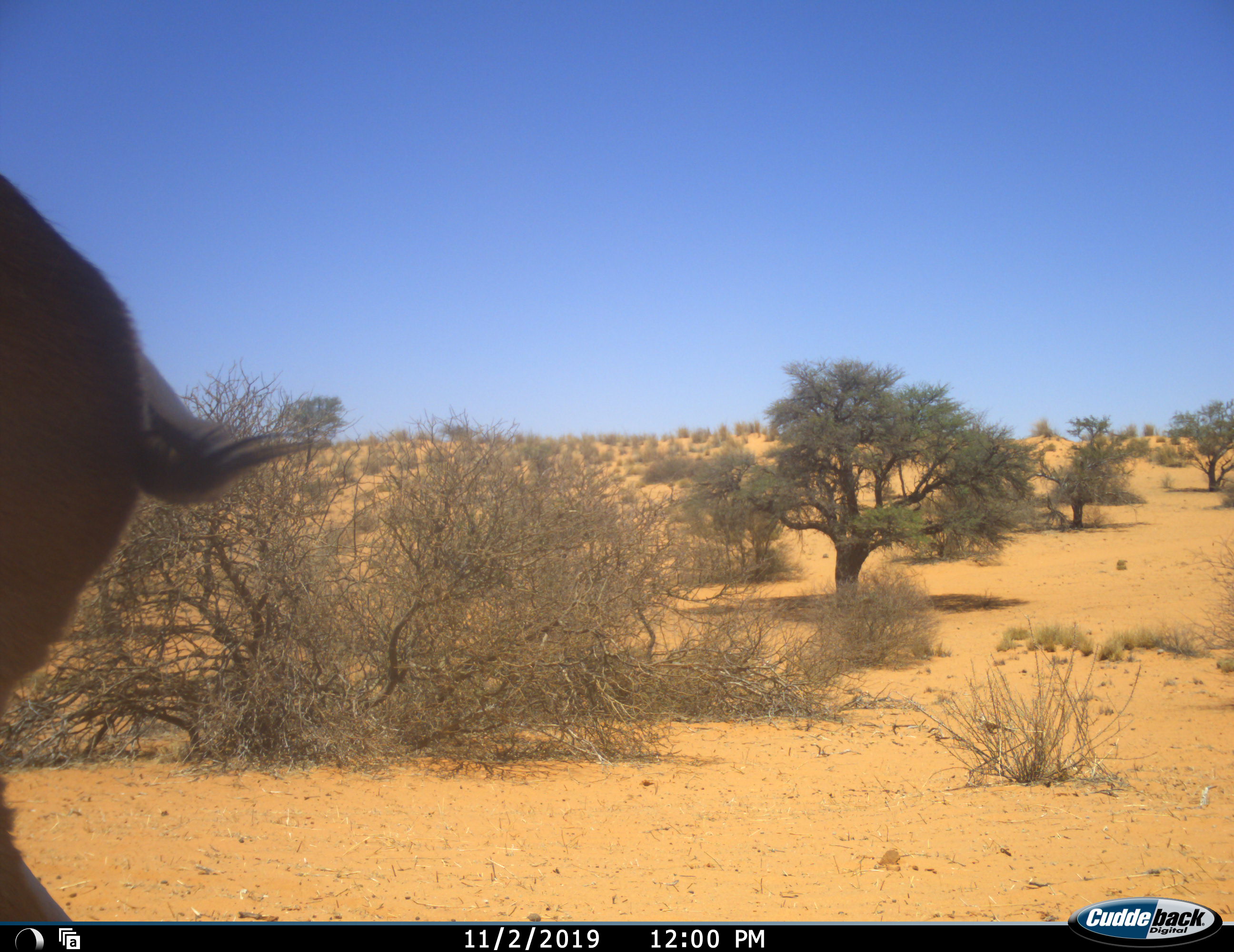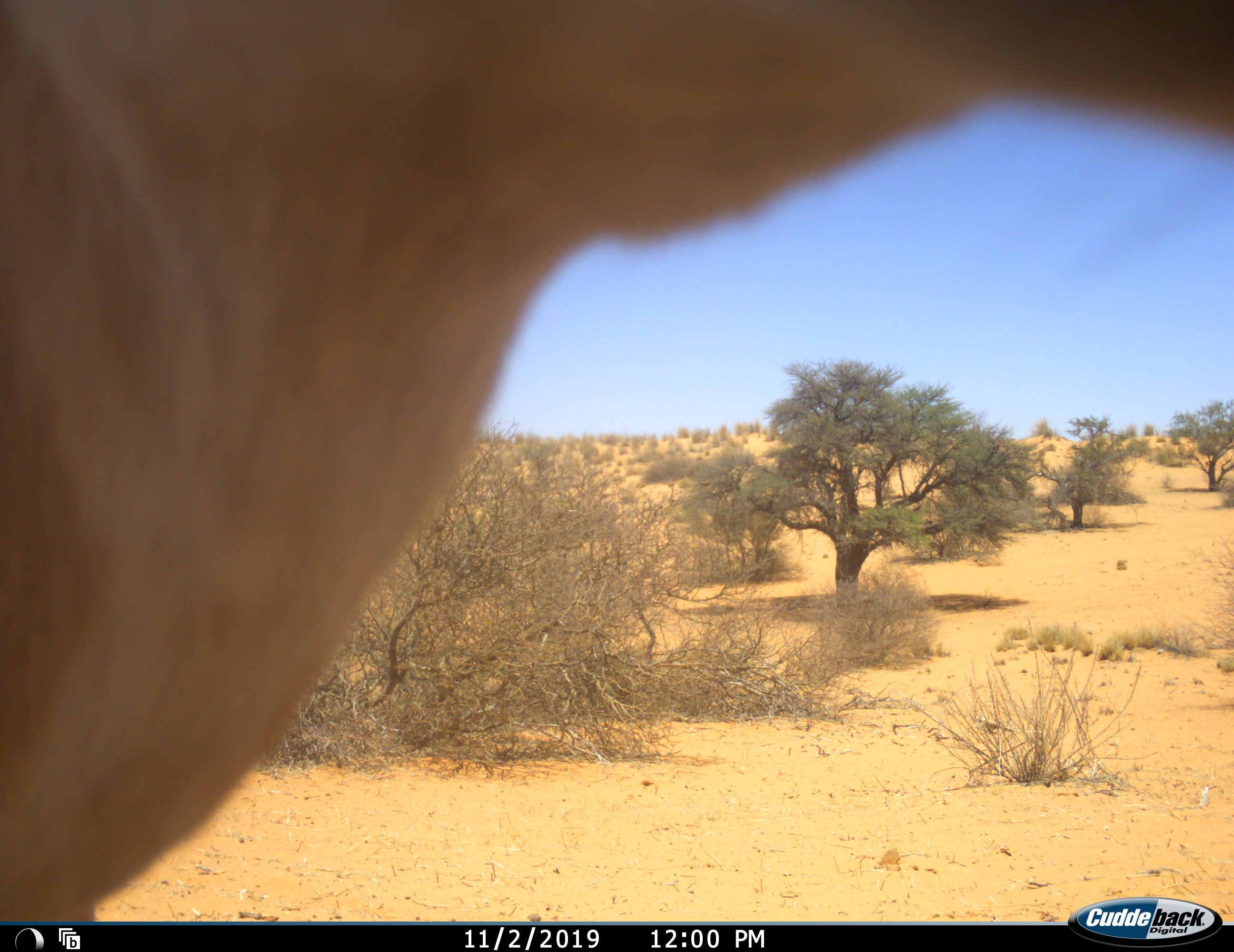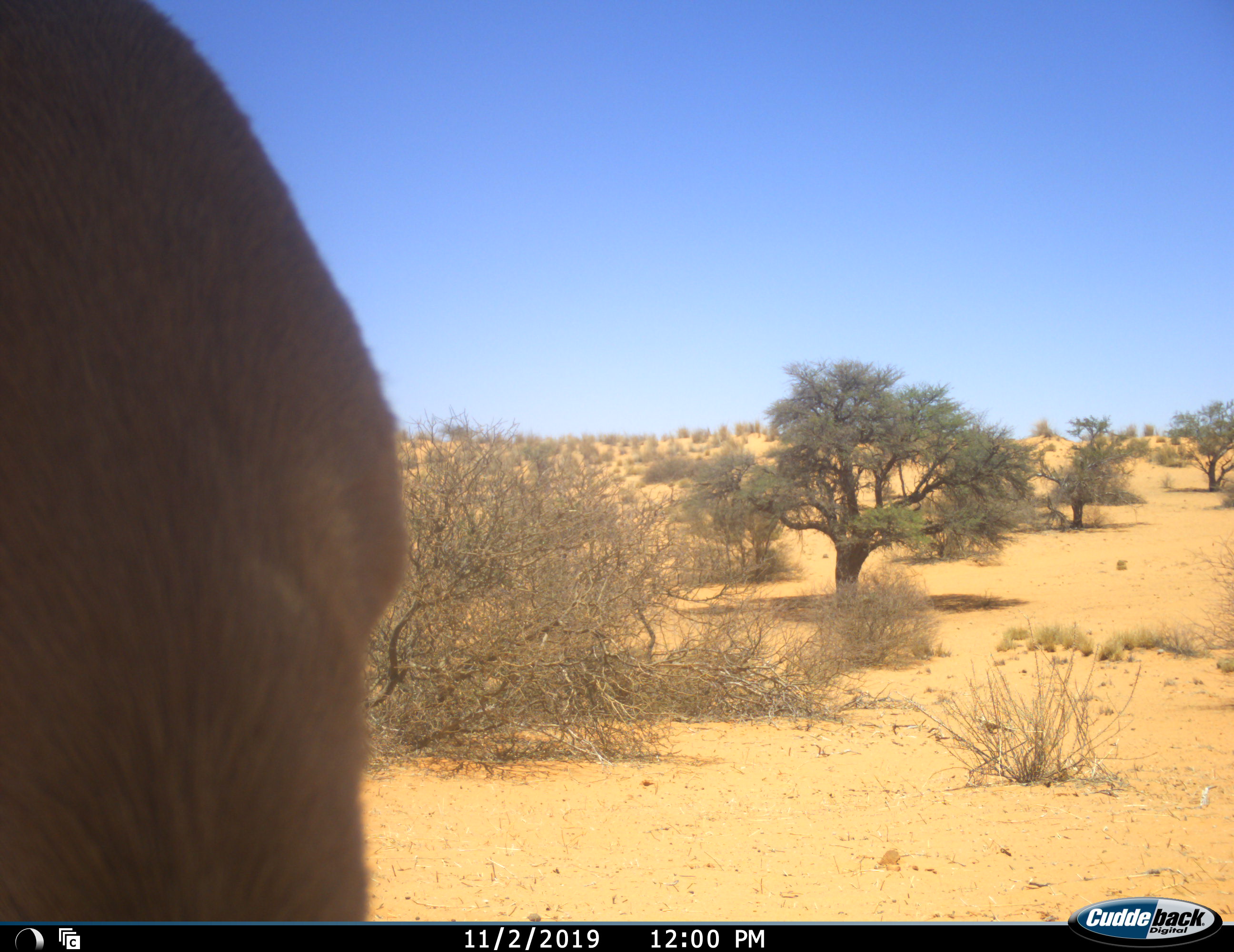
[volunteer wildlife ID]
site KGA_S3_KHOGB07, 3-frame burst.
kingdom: Animalia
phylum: Chordata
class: Mammalia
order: Artiodactyla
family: Bovidae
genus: Antidorcas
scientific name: Antidorcas marsupialis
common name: springbok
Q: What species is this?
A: Springbok (Antidorcas marsupialis).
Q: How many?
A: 1.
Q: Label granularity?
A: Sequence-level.